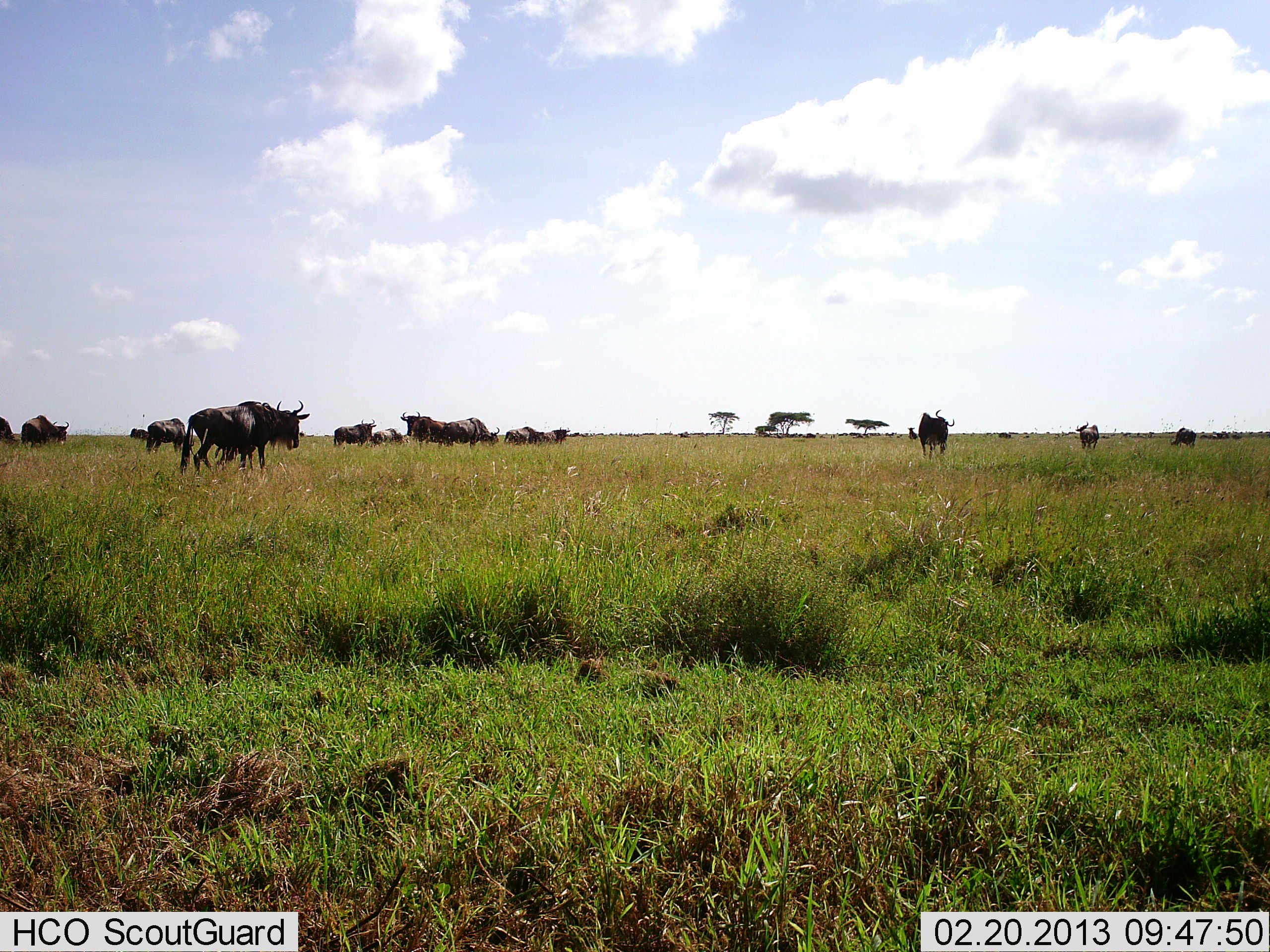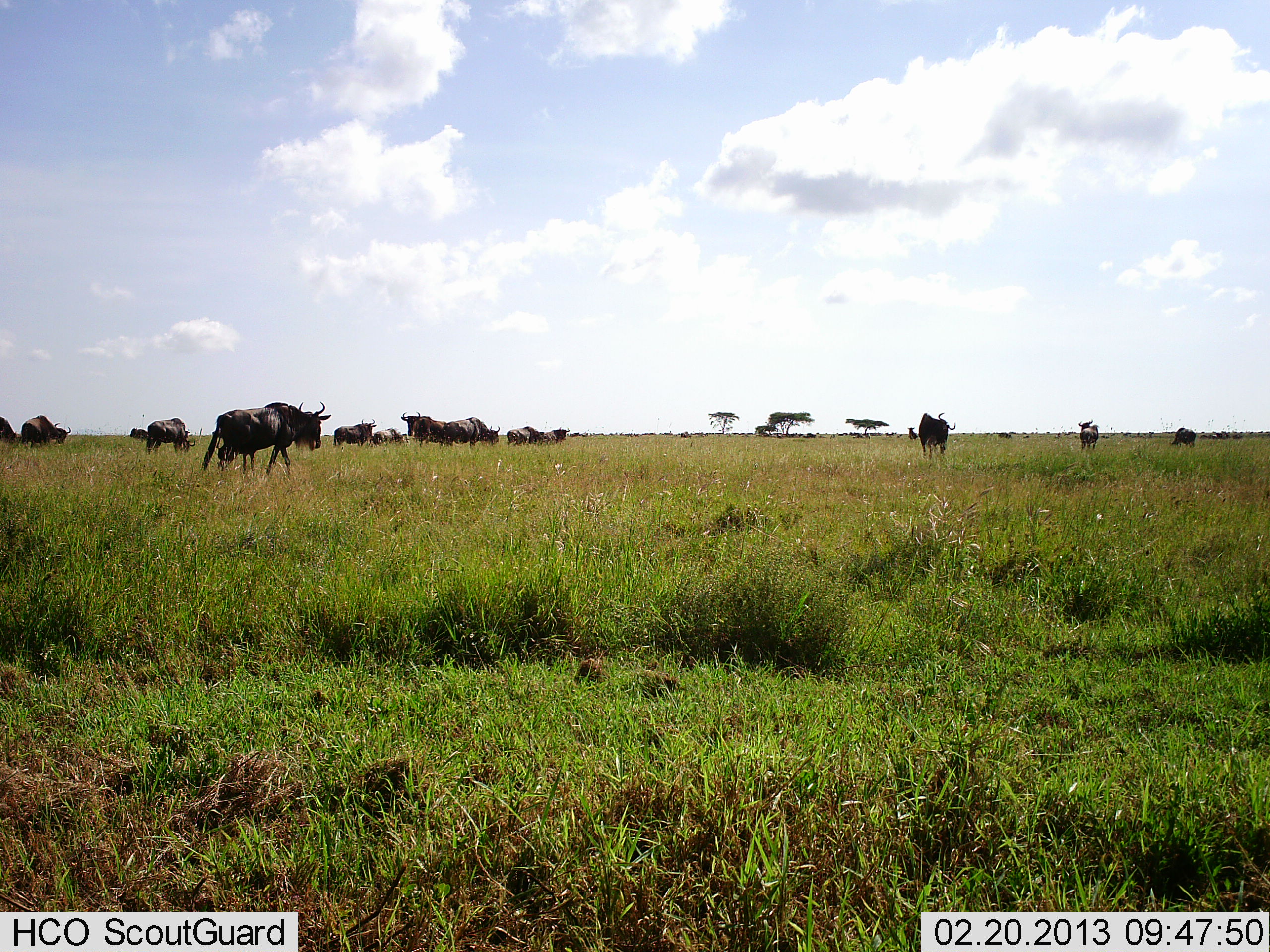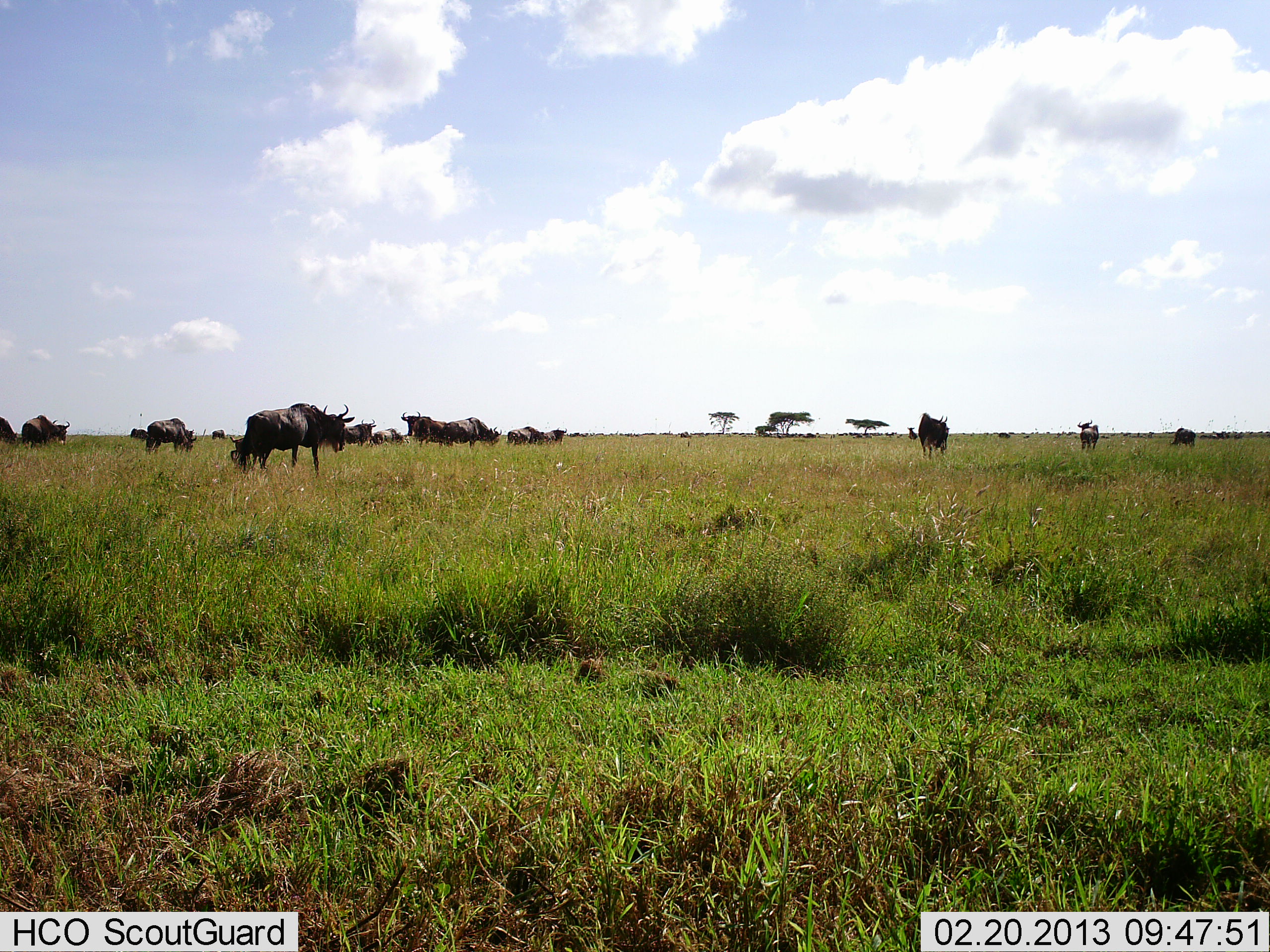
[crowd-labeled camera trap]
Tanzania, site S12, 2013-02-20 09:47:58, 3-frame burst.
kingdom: Animalia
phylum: Chordata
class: Mammalia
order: Artiodactyla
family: Bovidae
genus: Connochaetes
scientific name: Connochaetes taurinus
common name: blue wildebeest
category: wildebeest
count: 11-50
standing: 71%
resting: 13%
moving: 77%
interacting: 3%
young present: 3%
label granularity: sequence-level